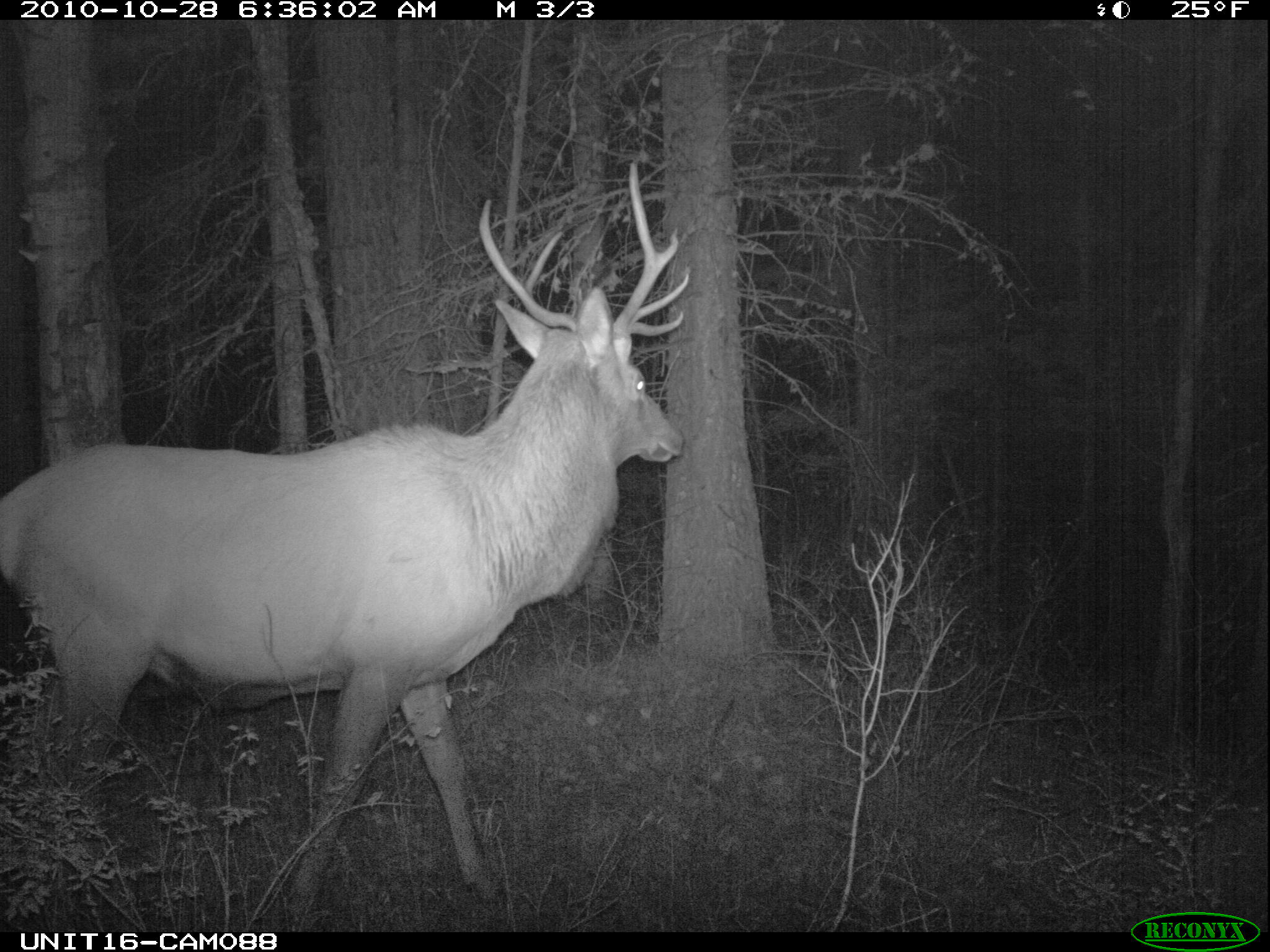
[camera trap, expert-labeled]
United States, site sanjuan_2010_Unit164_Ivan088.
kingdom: Animalia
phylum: Chordata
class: Mammalia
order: Artiodactyla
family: Cervidae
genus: Cervus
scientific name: Cervus elaphus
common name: red deer